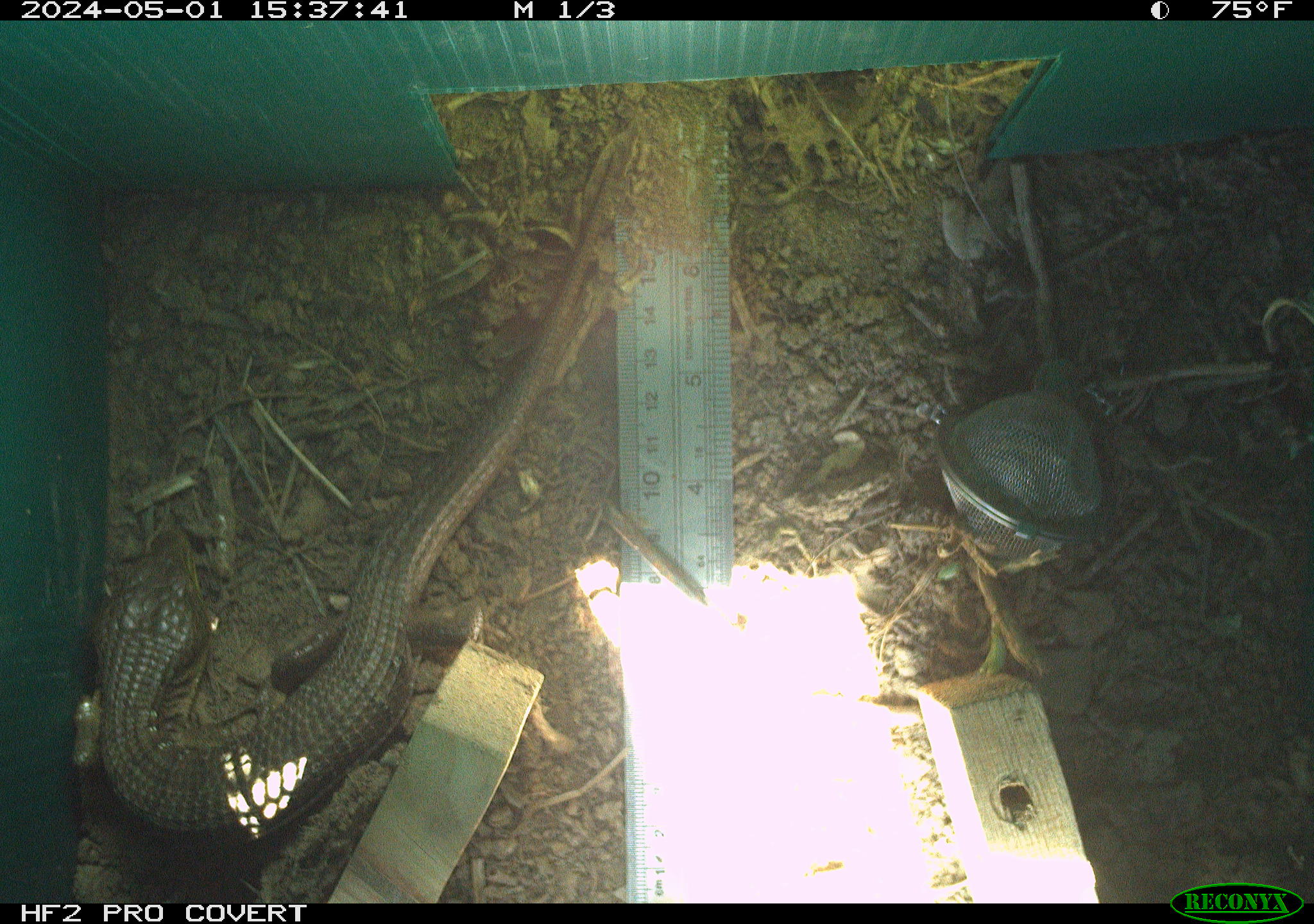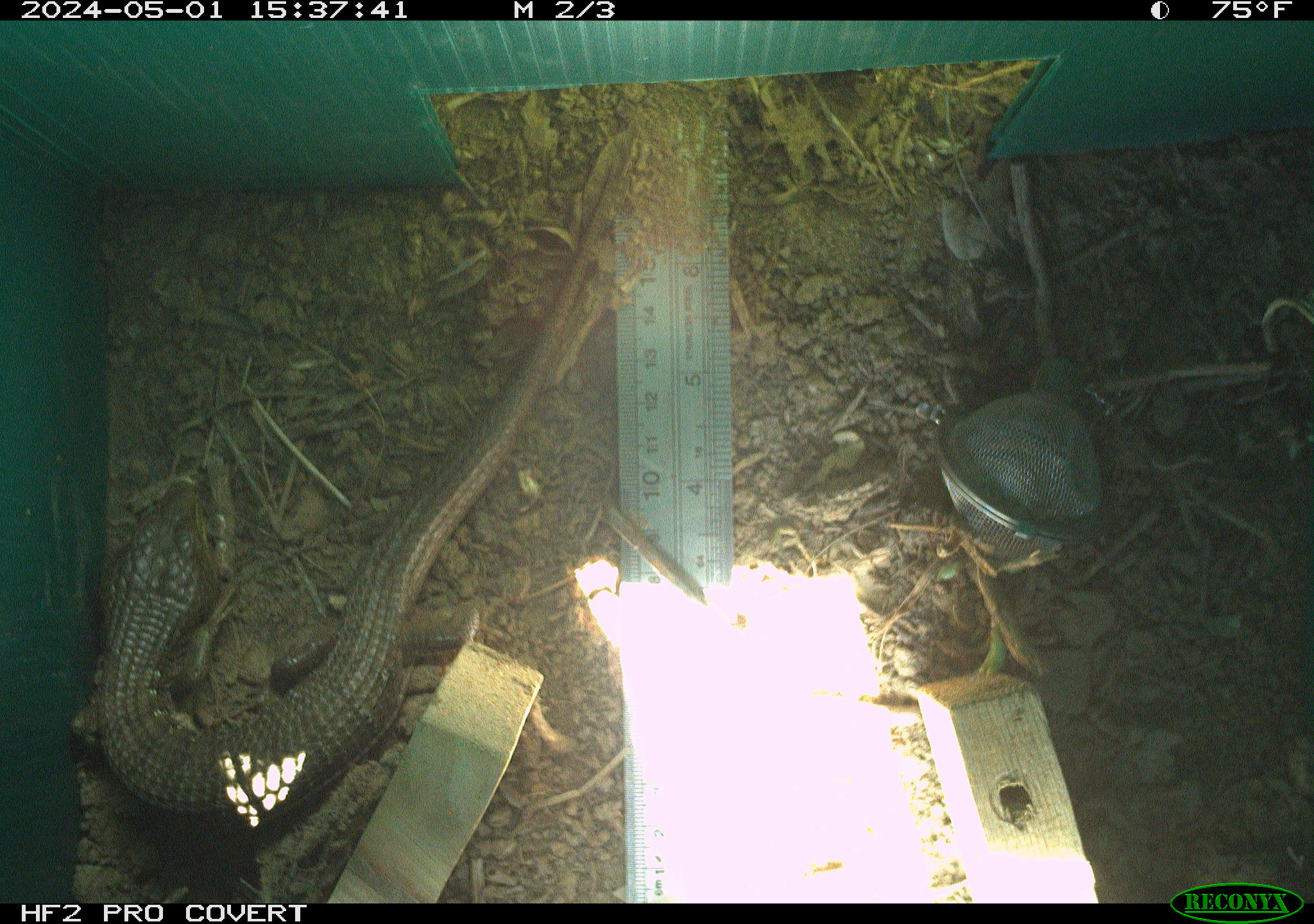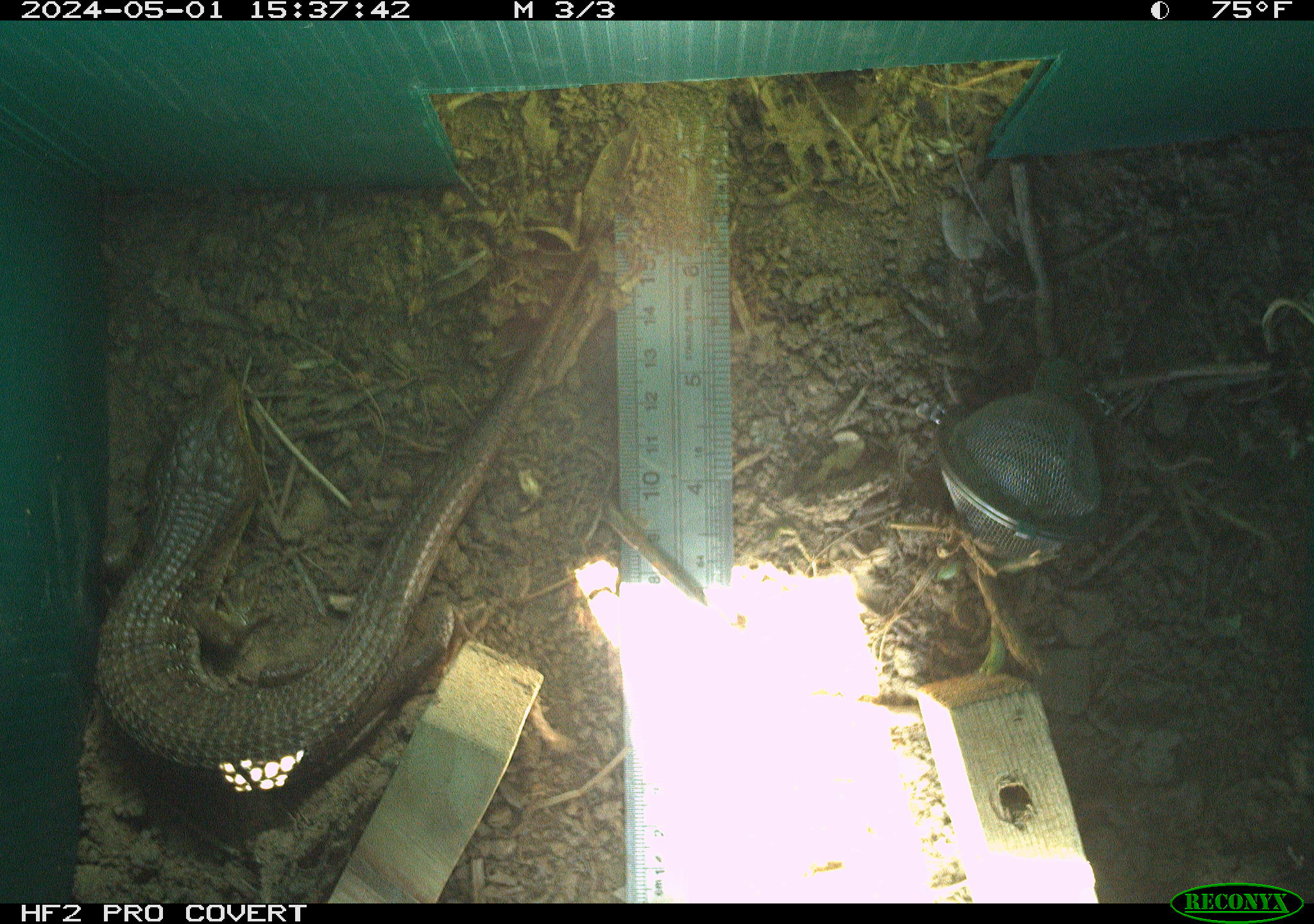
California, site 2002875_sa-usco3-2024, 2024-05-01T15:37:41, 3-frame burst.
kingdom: Animalia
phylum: Chordata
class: Reptilia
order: Squamata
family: Anguidae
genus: Elgaria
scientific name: Elgaria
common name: alligator lizards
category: elgaria species